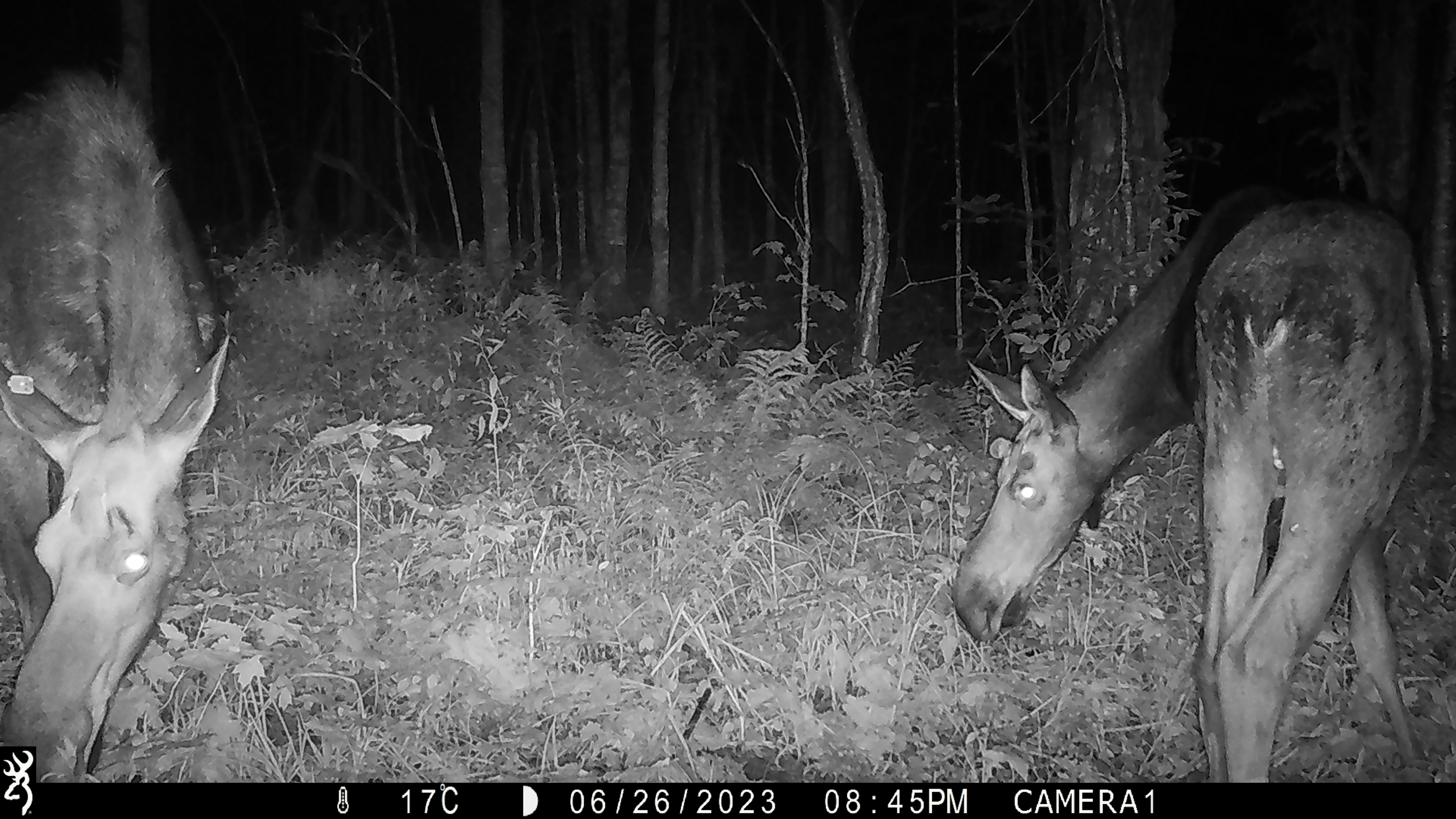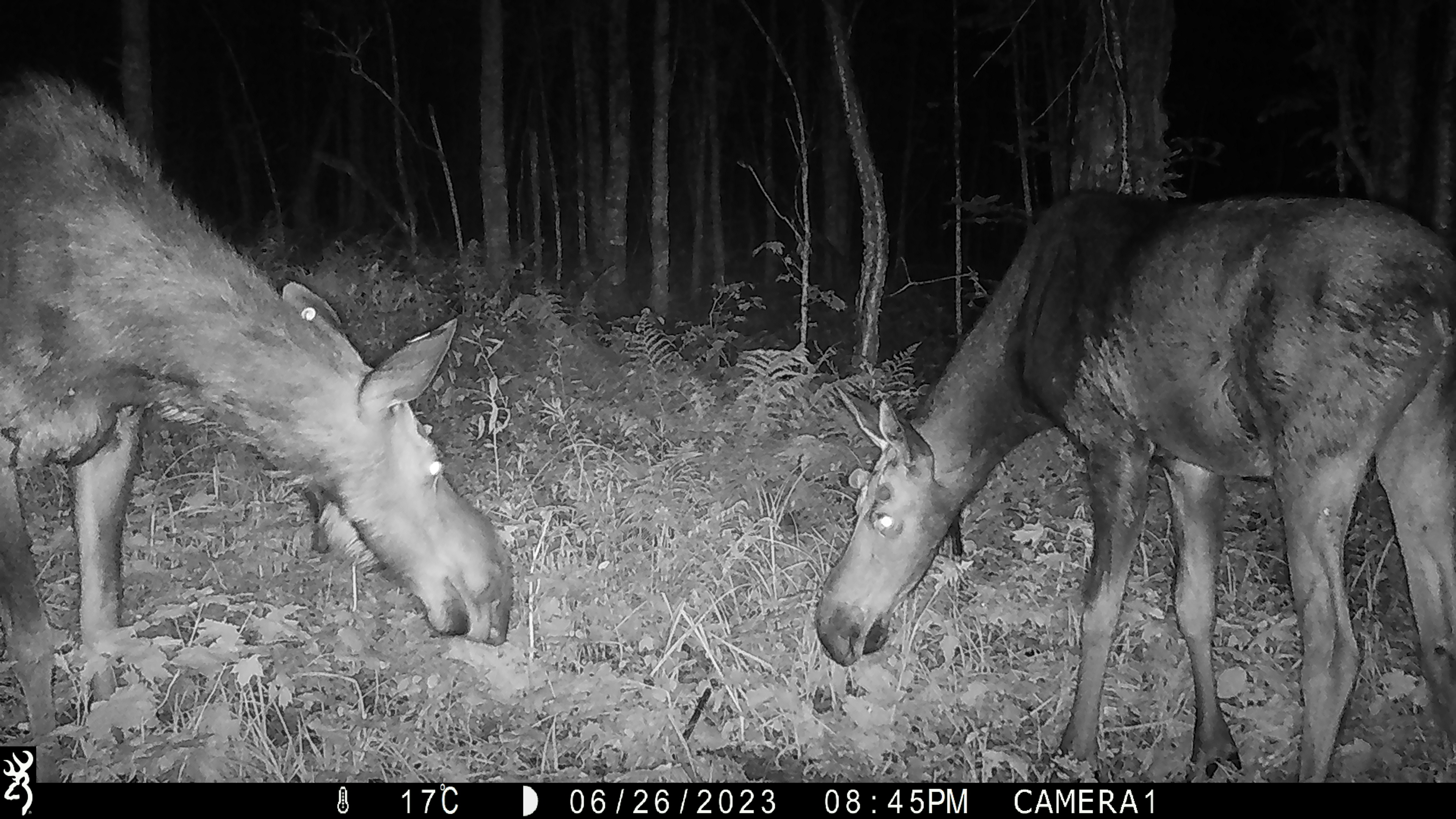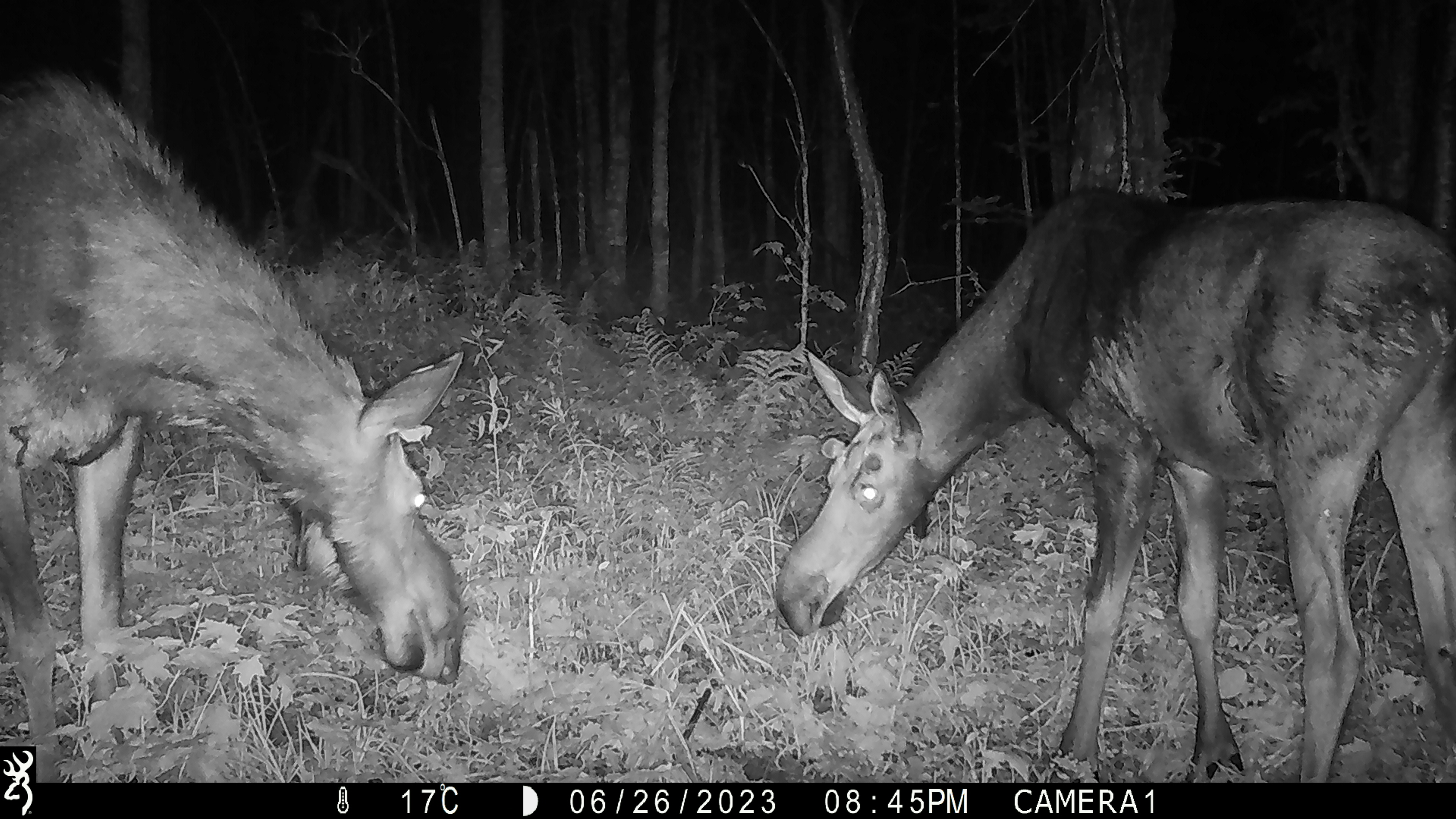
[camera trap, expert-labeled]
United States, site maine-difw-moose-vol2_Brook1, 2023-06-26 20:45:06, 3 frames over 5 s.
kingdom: Animalia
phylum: Chordata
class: Mammalia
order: Artiodactyla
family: Cervidae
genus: Alces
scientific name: Alces alces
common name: moose